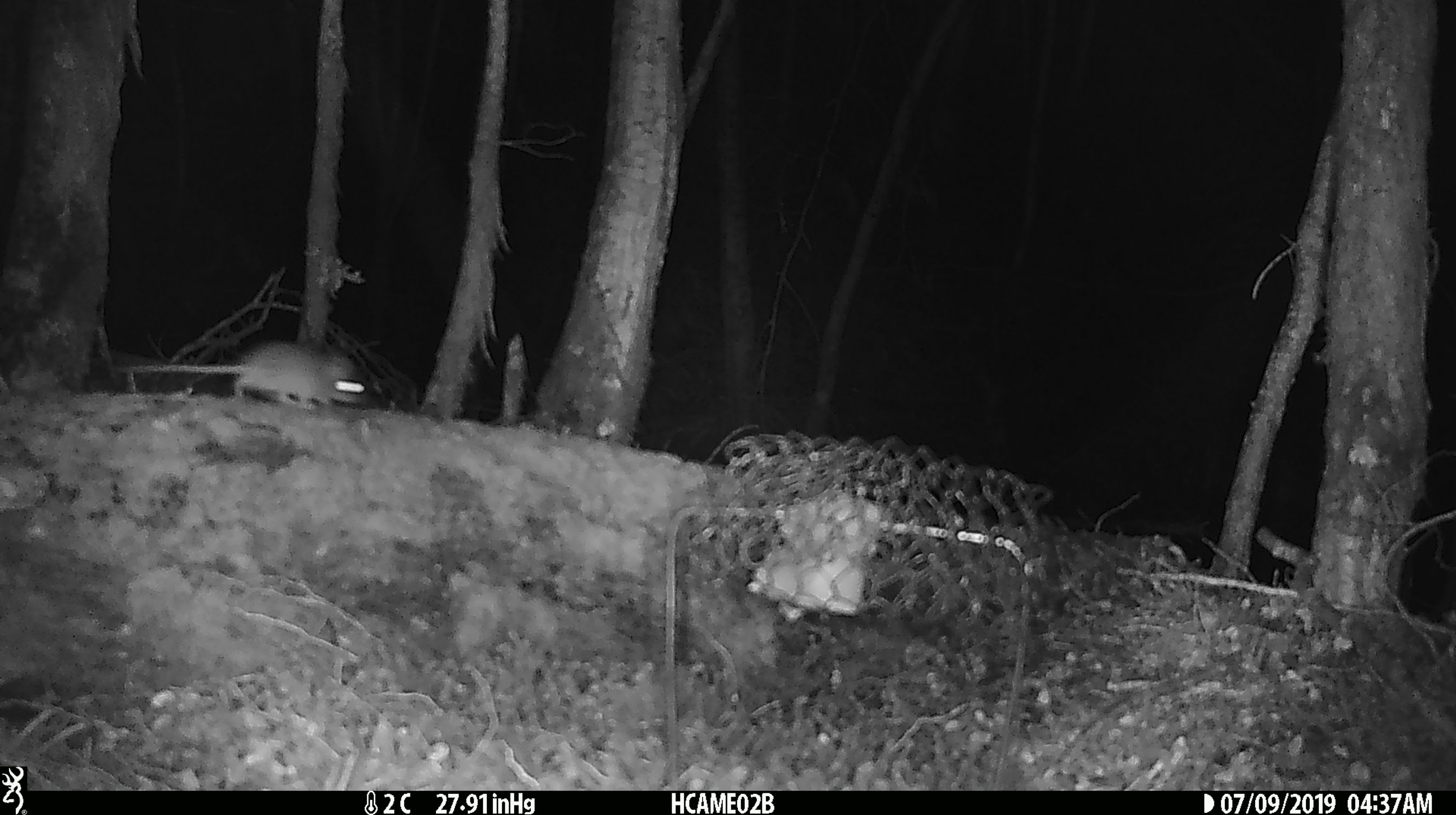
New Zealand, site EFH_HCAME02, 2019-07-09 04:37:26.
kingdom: Animalia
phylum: Chordata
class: Mammalia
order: Rodentia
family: Muridae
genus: Mus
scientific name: Mus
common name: mouse